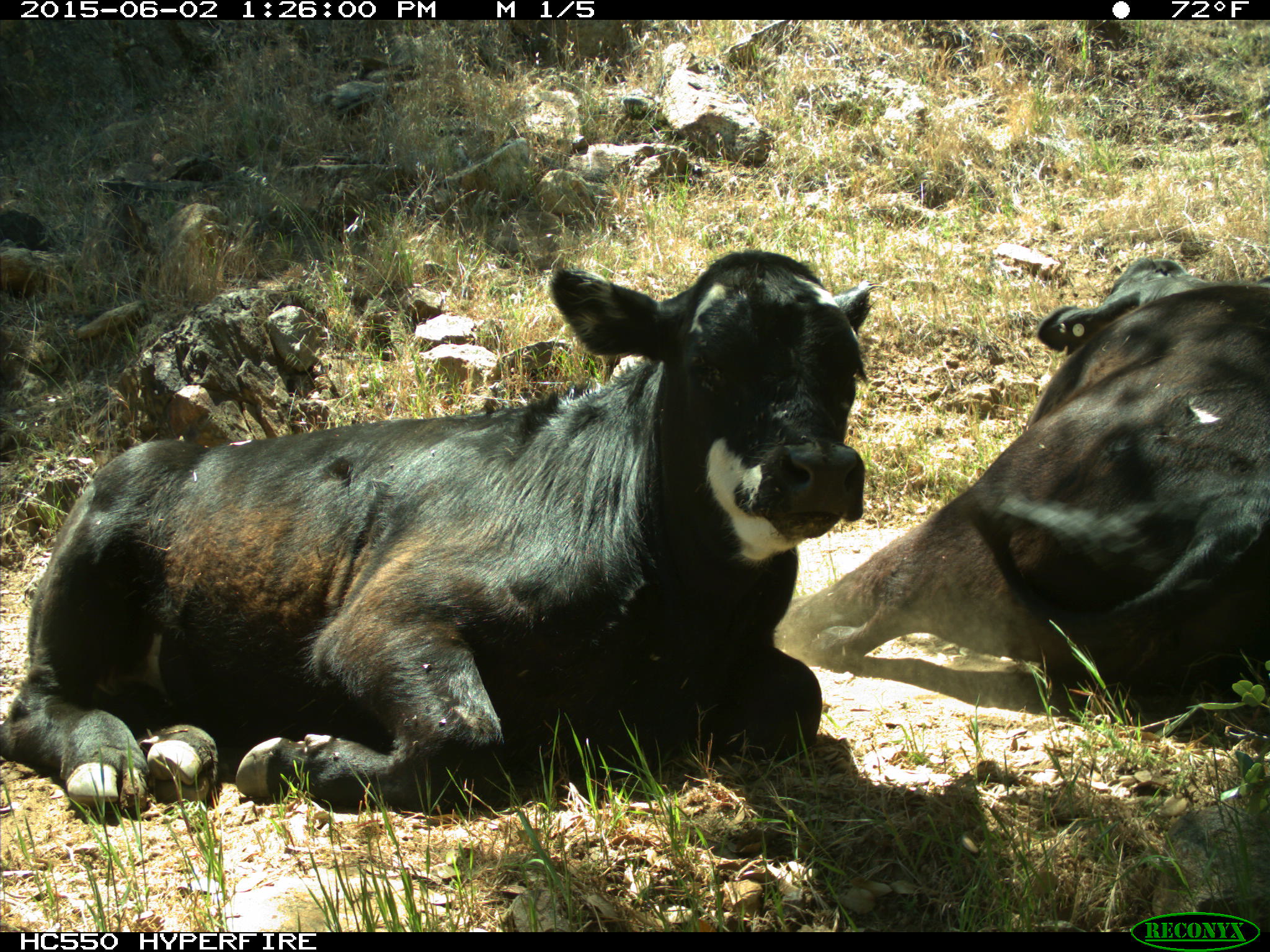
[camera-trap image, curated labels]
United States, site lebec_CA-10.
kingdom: Animalia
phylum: Chordata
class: Mammalia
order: Artiodactyla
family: Bovidae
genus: Bos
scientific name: Bos taurus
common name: domestic cow